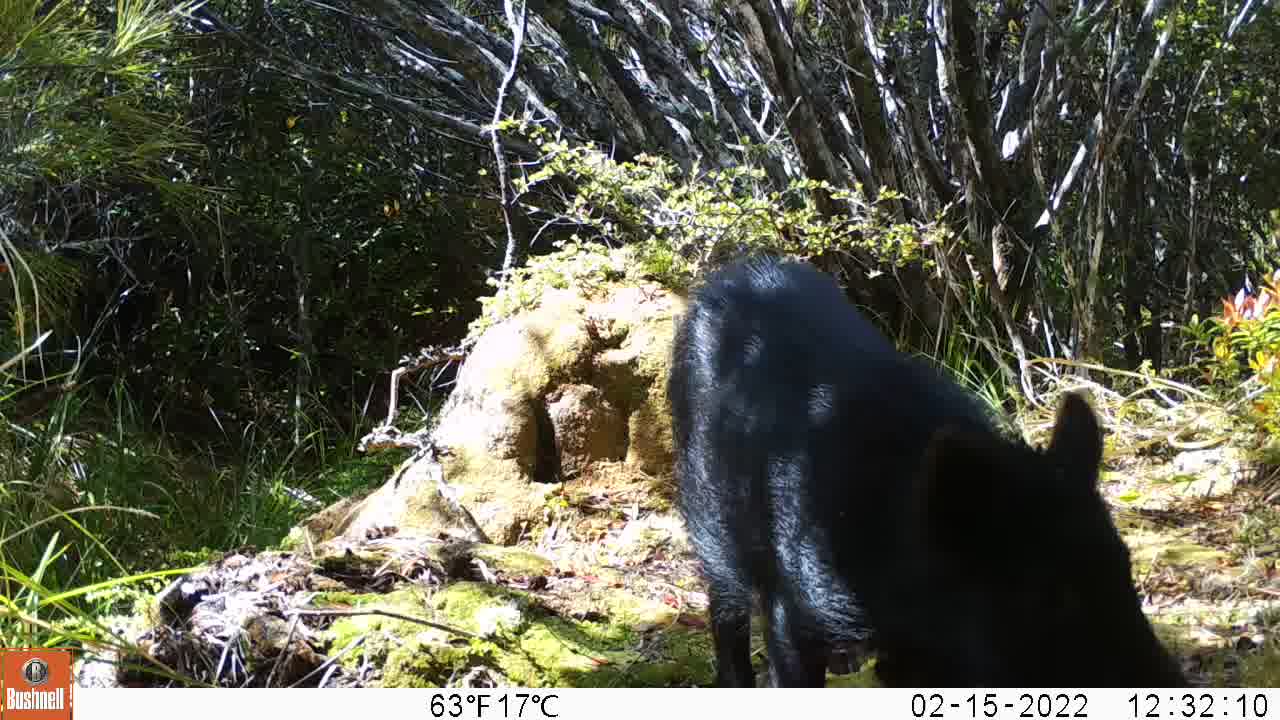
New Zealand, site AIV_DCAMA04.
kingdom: Animalia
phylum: Chordata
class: Mammalia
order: Artiodactyla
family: Suidae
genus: Sus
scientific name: Sus scrofa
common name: pig